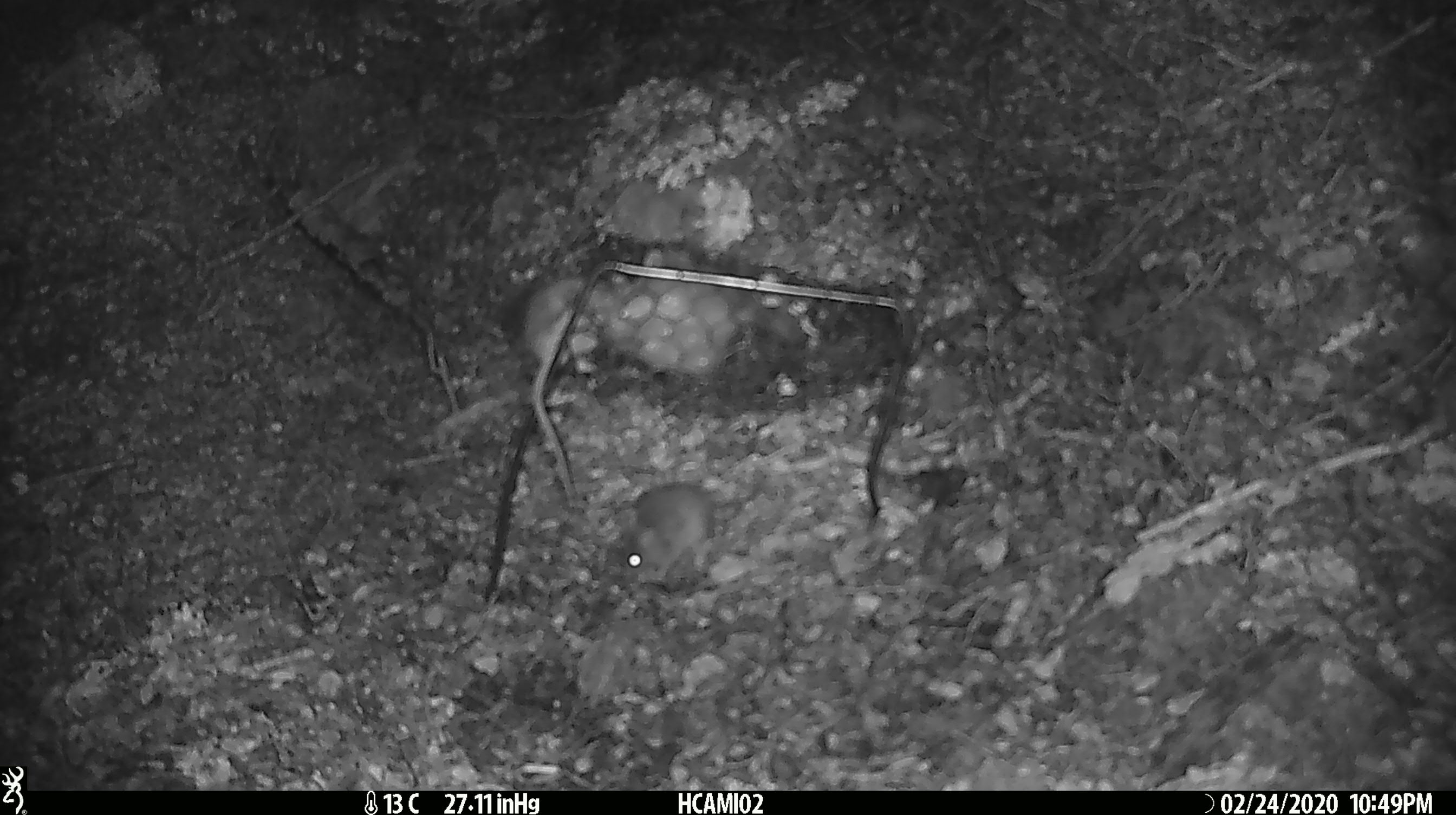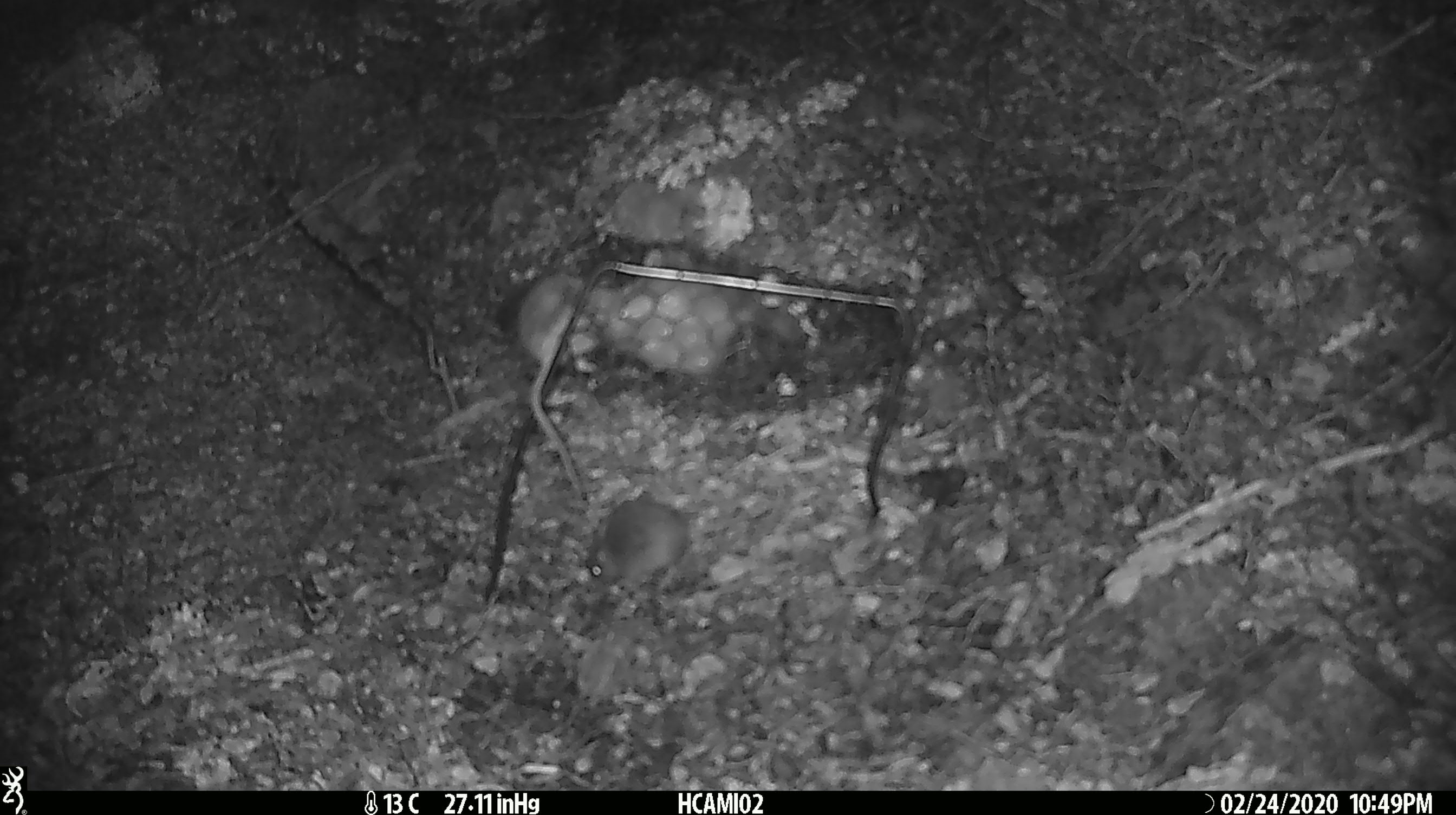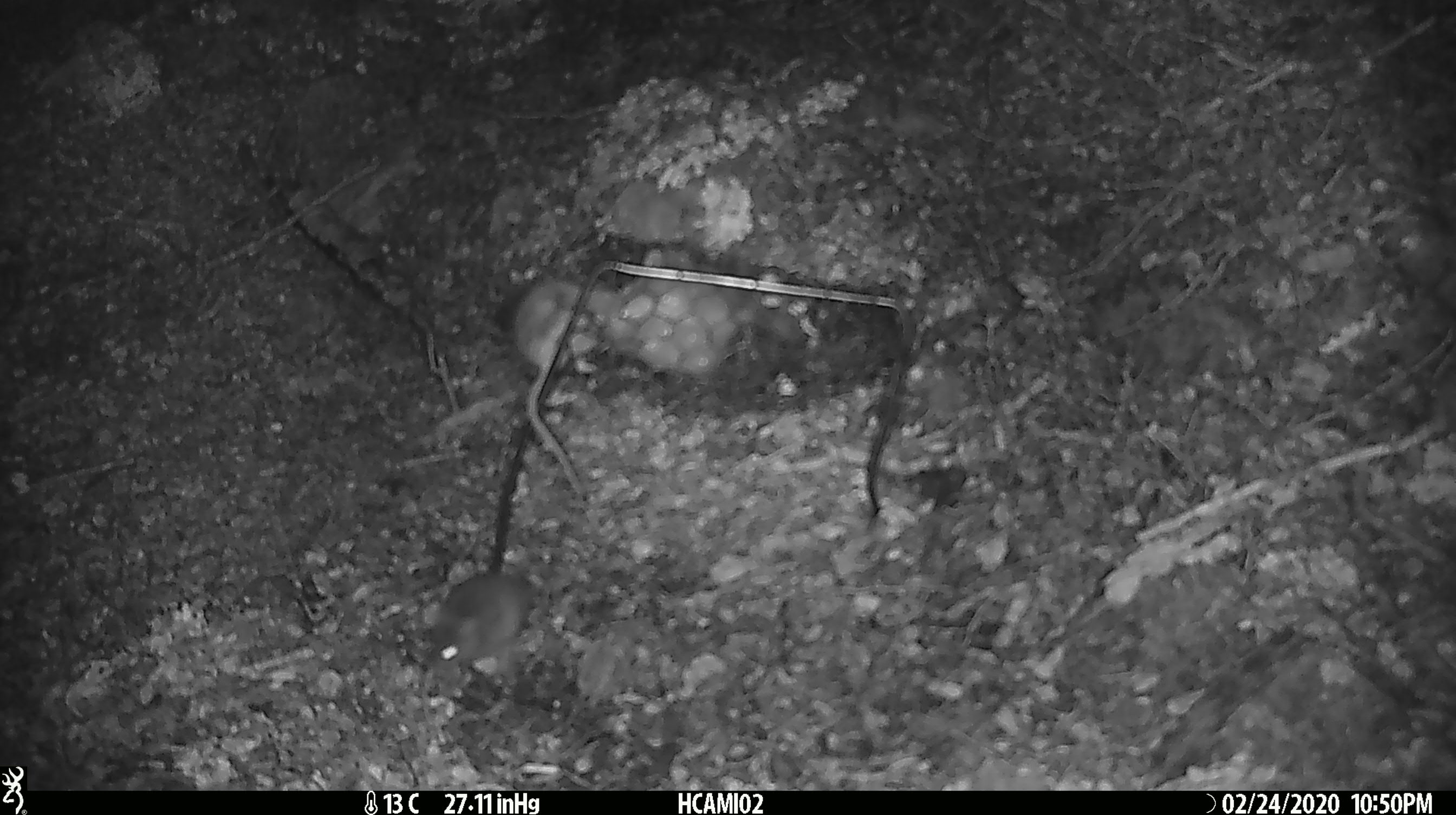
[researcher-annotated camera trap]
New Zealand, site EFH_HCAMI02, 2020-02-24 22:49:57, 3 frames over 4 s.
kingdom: Animalia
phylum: Chordata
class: Mammalia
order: Rodentia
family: Muridae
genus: Mus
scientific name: Mus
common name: mouse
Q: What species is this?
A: Mouse (Mus).